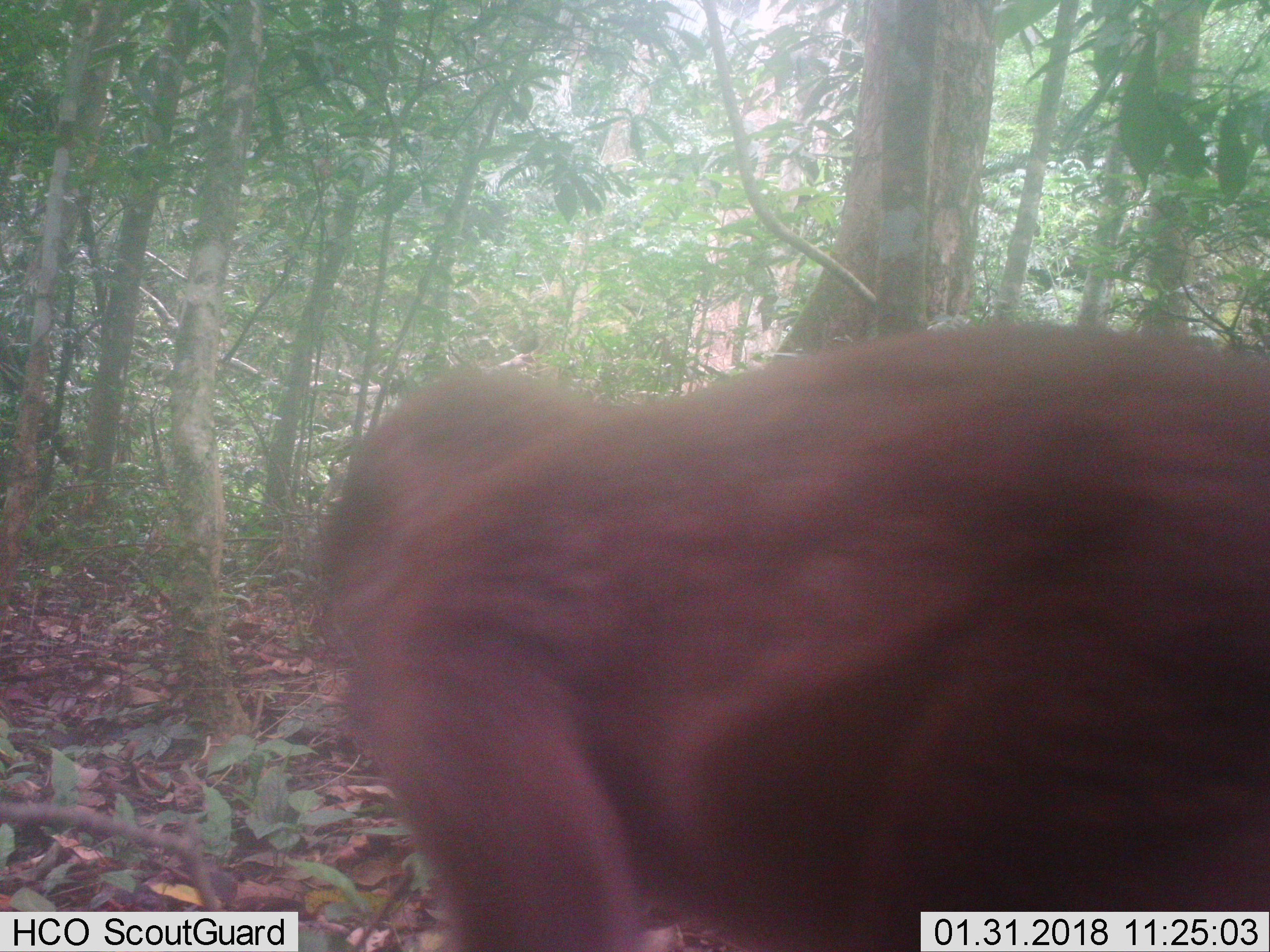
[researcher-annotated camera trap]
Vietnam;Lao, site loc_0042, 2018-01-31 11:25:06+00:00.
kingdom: Animalia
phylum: Chordata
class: Mammalia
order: Primates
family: Cercopithecidae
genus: Macaca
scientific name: Macaca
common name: macaques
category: assam or rhesus macaque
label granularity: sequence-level